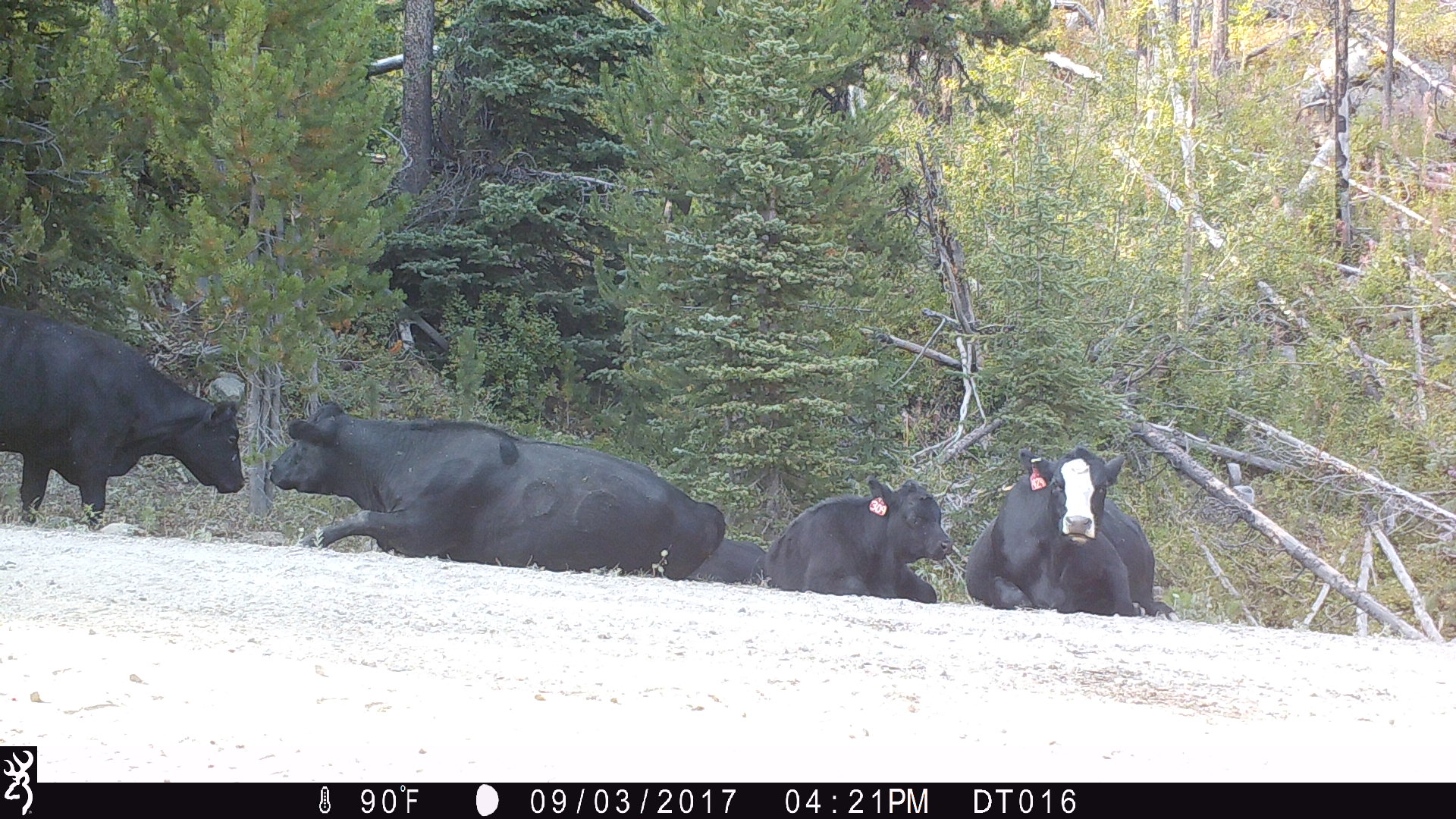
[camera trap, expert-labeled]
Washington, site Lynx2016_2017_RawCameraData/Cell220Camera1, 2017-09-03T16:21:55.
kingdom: Animalia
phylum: Chordata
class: Mammalia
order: Artiodactyla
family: Bovidae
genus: Bos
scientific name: Bos taurus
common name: domestic cattle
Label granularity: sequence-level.